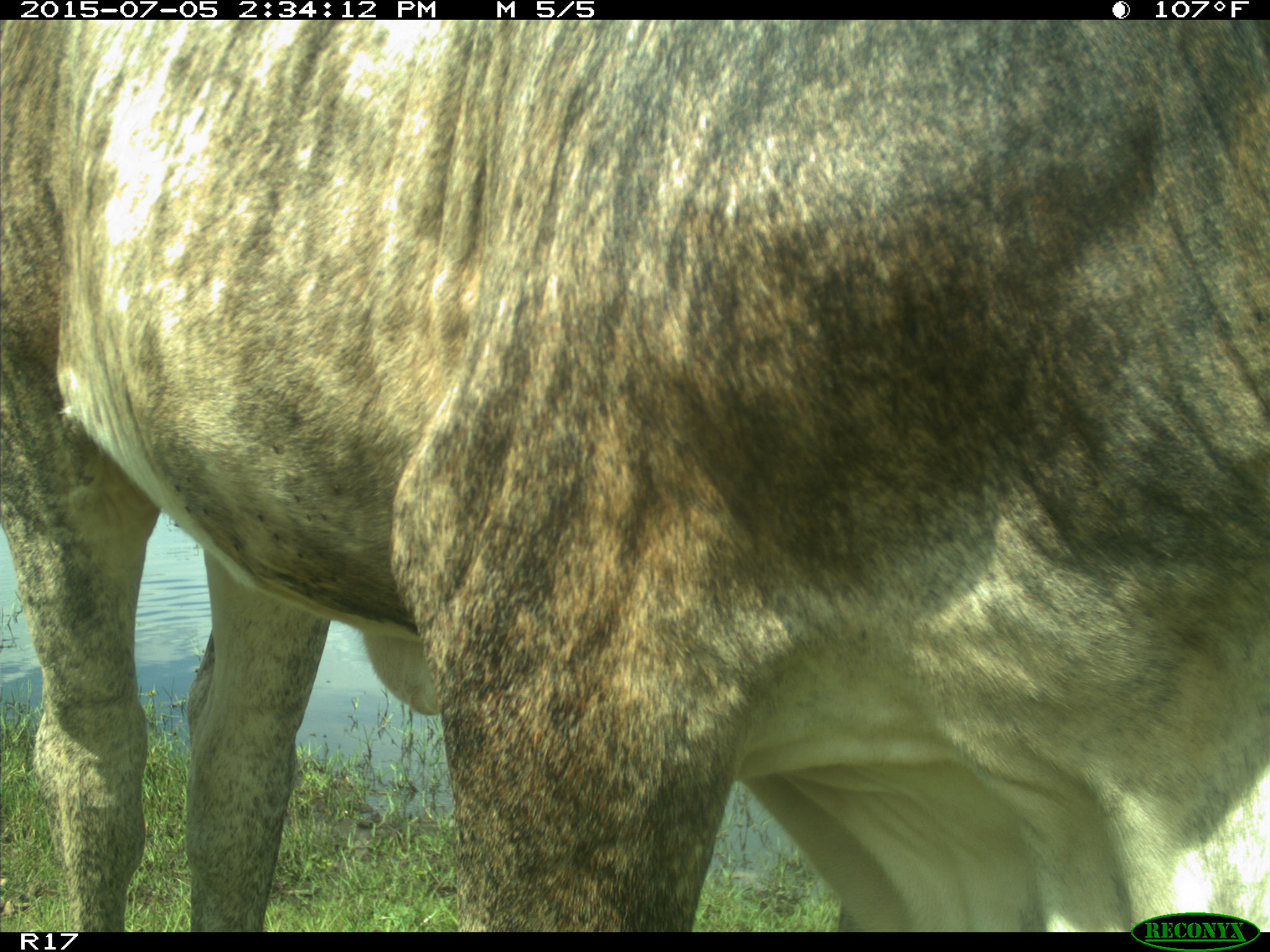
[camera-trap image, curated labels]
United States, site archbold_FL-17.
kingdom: Animalia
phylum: Chordata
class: Mammalia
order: Artiodactyla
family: Bovidae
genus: Bos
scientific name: Bos taurus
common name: domestic cow